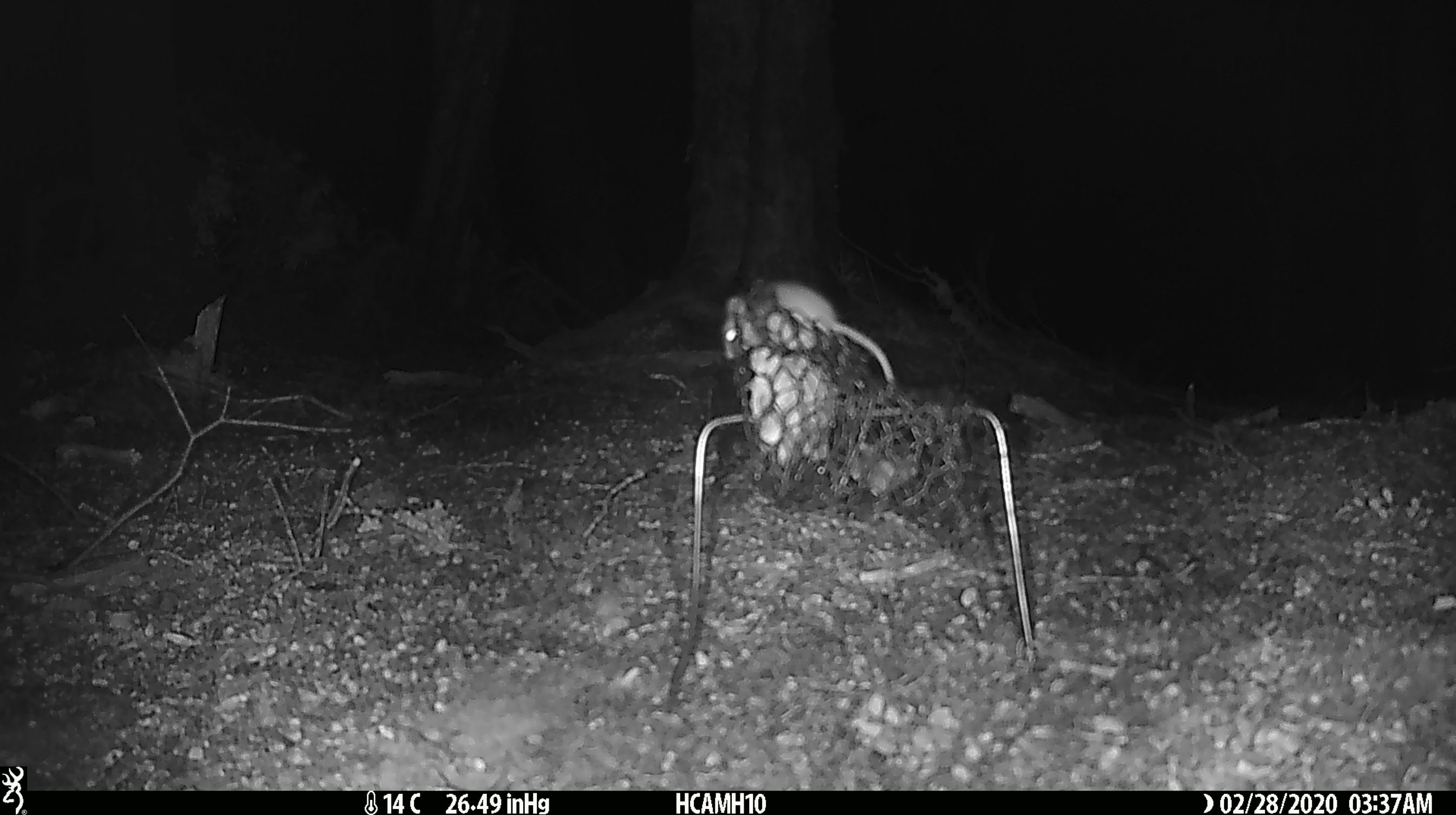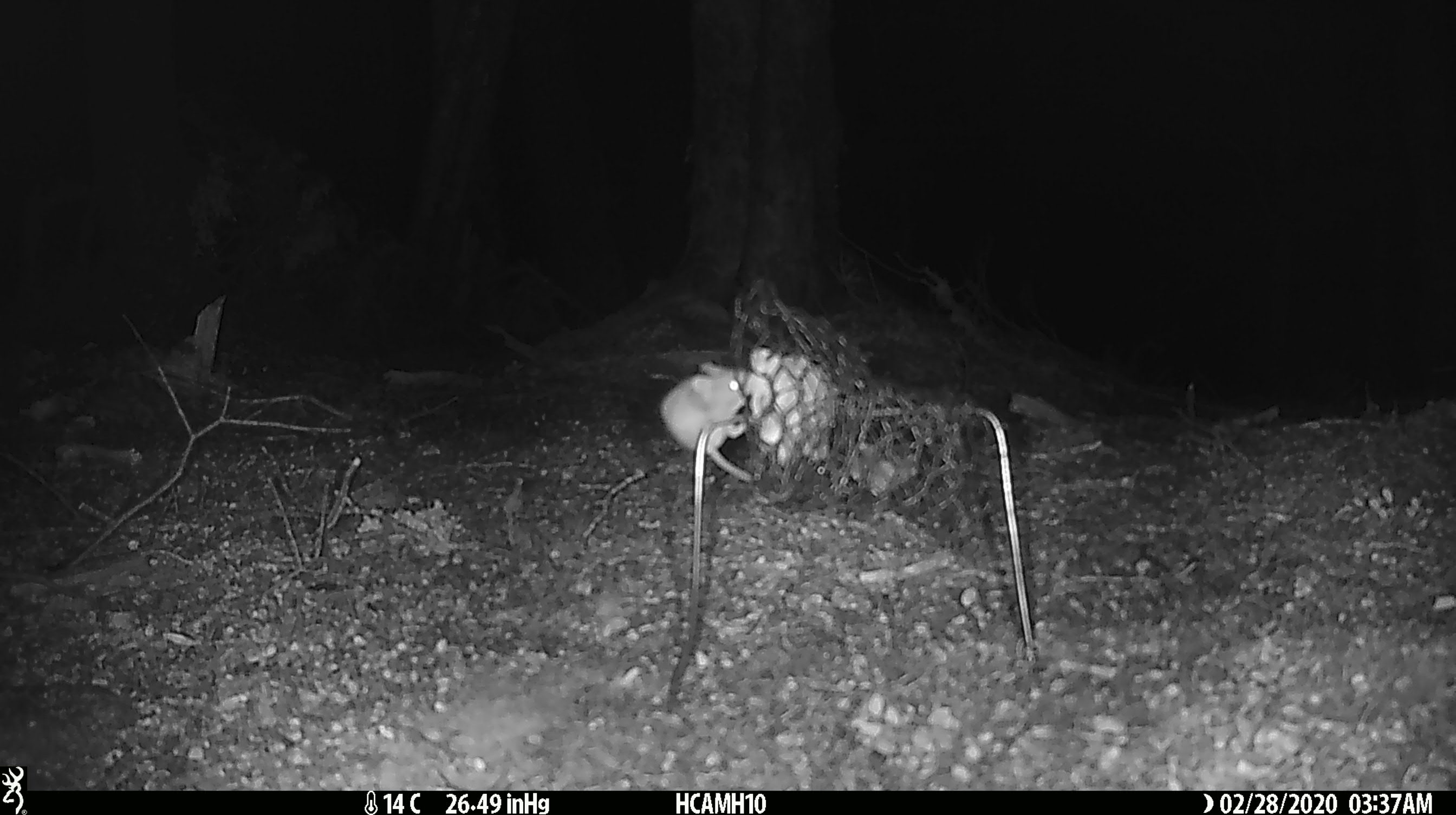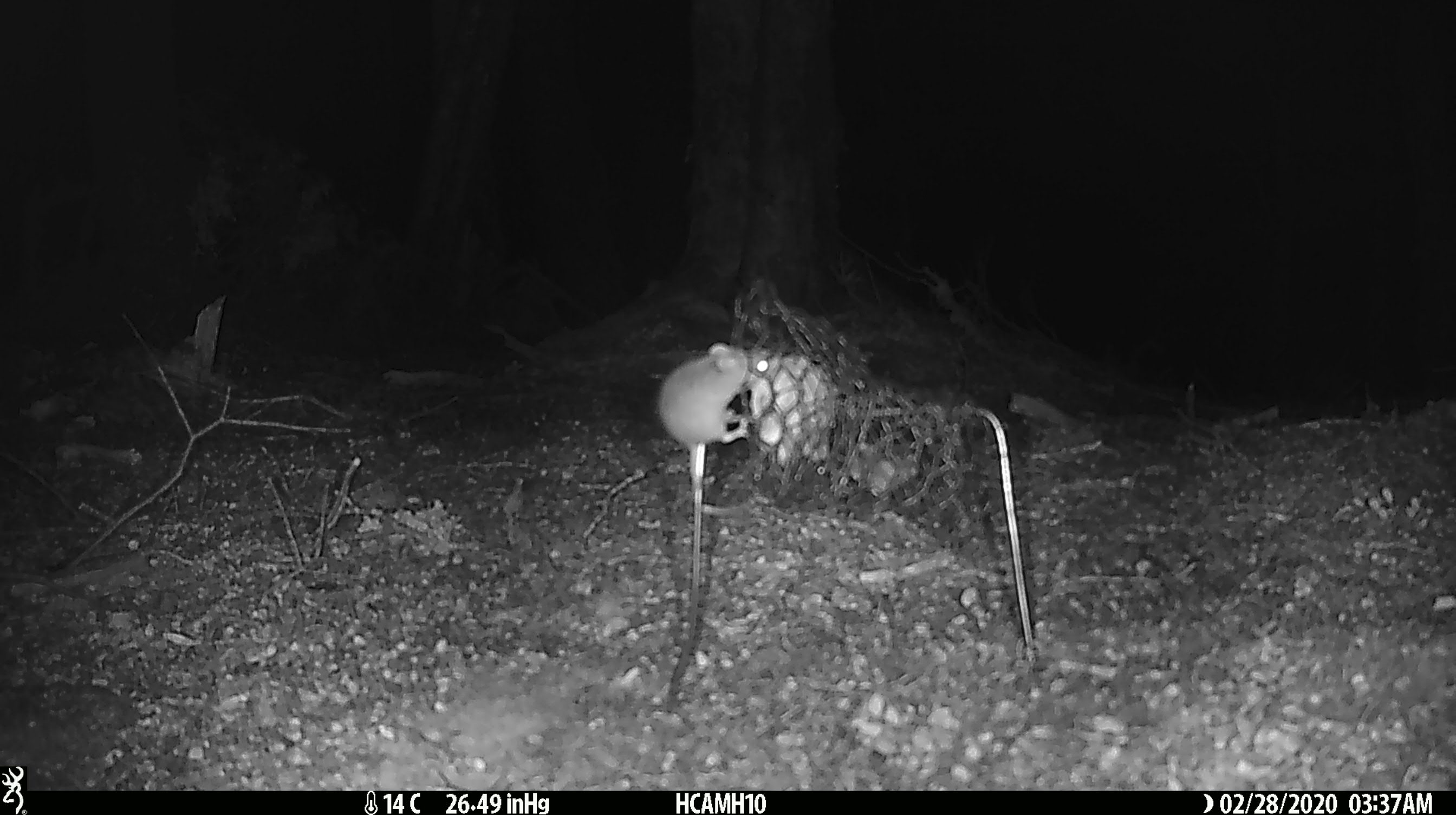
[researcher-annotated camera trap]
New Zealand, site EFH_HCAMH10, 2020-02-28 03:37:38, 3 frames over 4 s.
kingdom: Animalia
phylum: Chordata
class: Mammalia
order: Rodentia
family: Muridae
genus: Mus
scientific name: Mus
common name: mouse